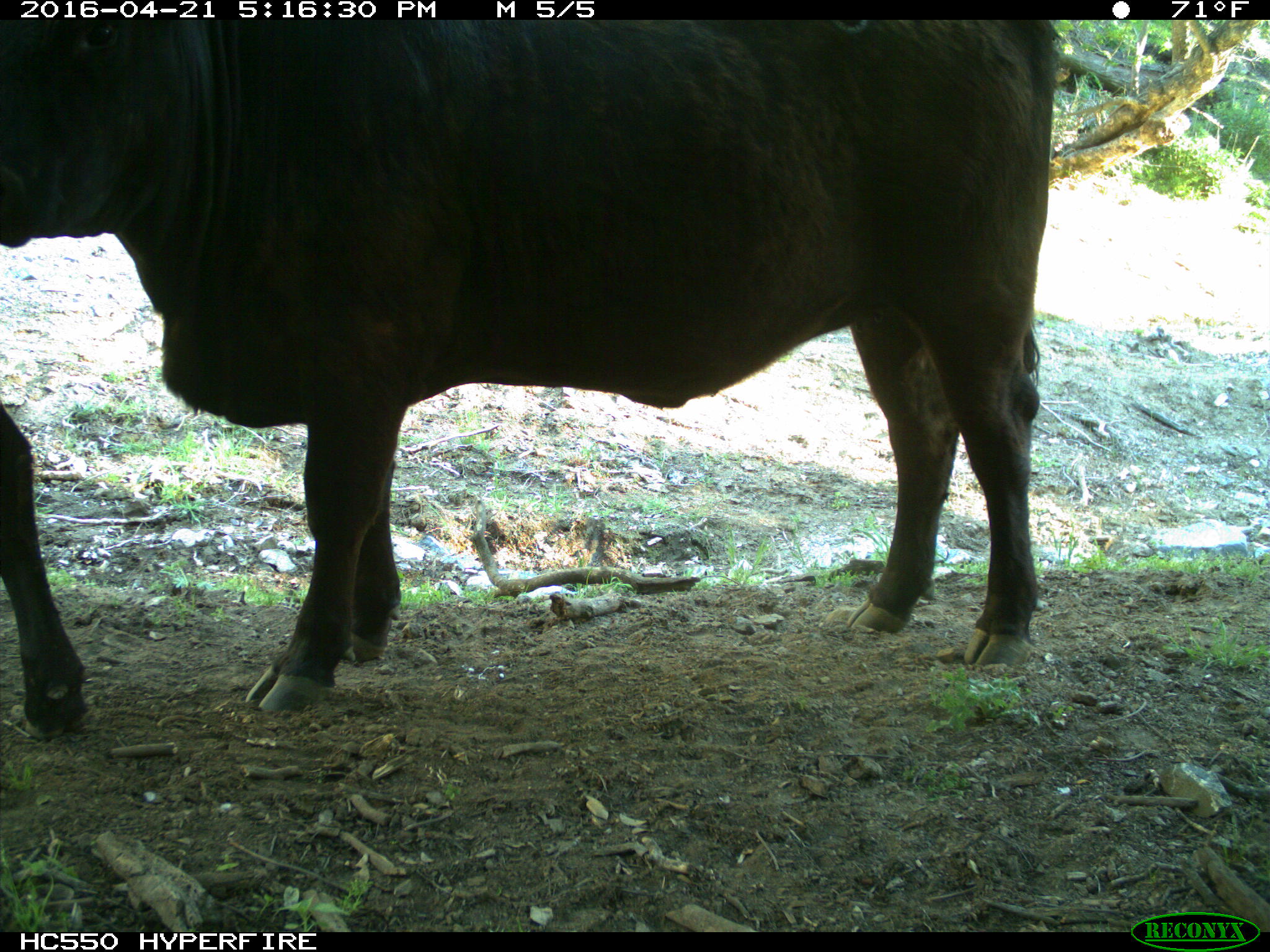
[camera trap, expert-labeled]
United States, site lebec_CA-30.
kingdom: Animalia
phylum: Chordata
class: Mammalia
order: Artiodactyla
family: Bovidae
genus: Bos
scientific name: Bos taurus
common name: domestic cow